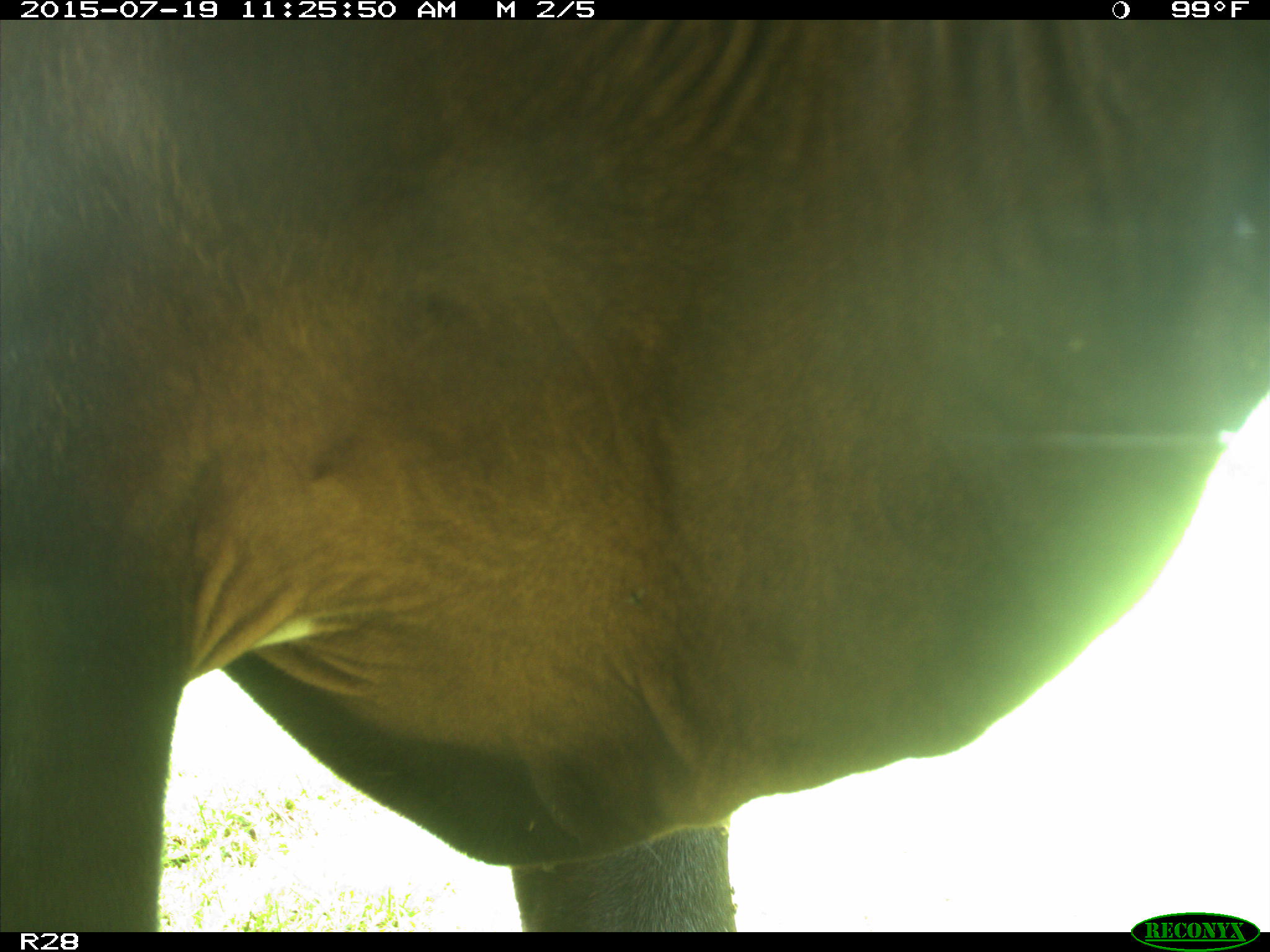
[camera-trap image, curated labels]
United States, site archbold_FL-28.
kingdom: Animalia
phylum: Chordata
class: Mammalia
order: Artiodactyla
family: Bovidae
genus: Bos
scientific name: Bos taurus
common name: domestic cow